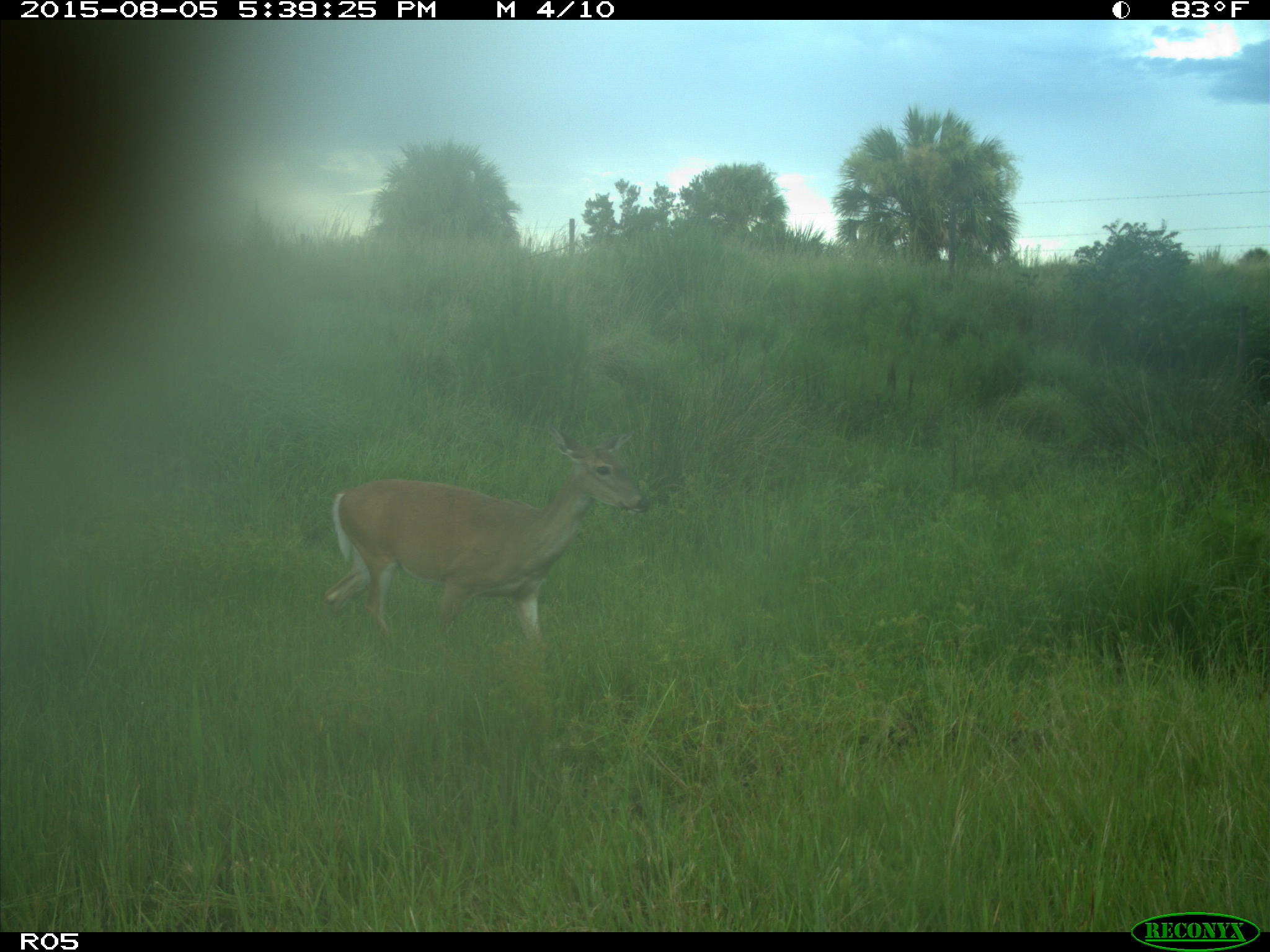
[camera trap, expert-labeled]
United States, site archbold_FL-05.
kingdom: Animalia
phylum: Chordata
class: Mammalia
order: Artiodactyla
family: Cervidae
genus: Odocoileus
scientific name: Odocoileus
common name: deer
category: unidentified deer